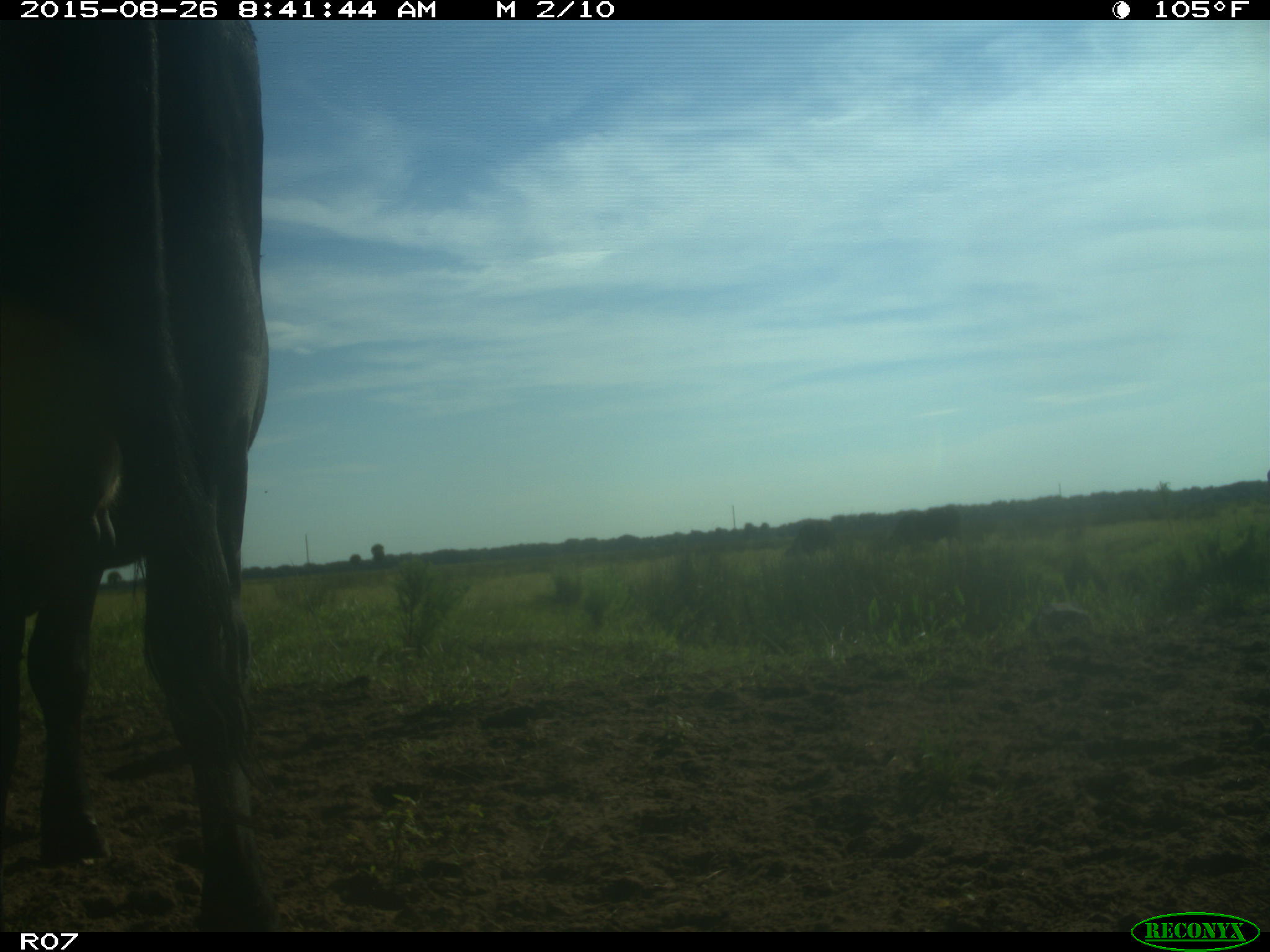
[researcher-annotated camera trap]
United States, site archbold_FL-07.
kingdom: Animalia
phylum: Chordata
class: Mammalia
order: Artiodactyla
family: Bovidae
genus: Bos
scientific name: Bos taurus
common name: domestic cow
Bos taurus (domestic cow).